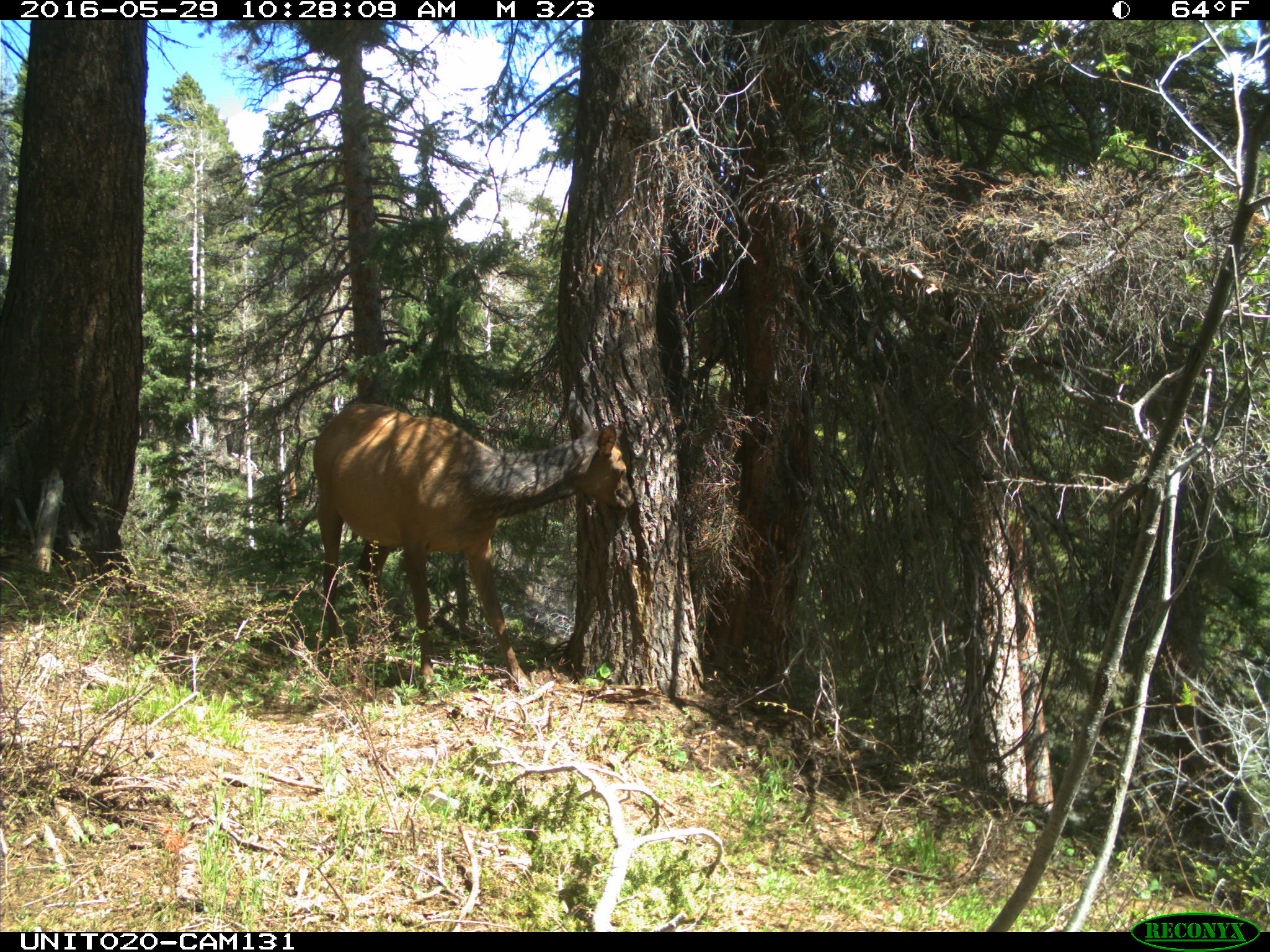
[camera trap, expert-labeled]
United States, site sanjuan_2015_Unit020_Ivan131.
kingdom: Animalia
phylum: Chordata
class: Mammalia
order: Artiodactyla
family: Cervidae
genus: Cervus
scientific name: Cervus elaphus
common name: red deer